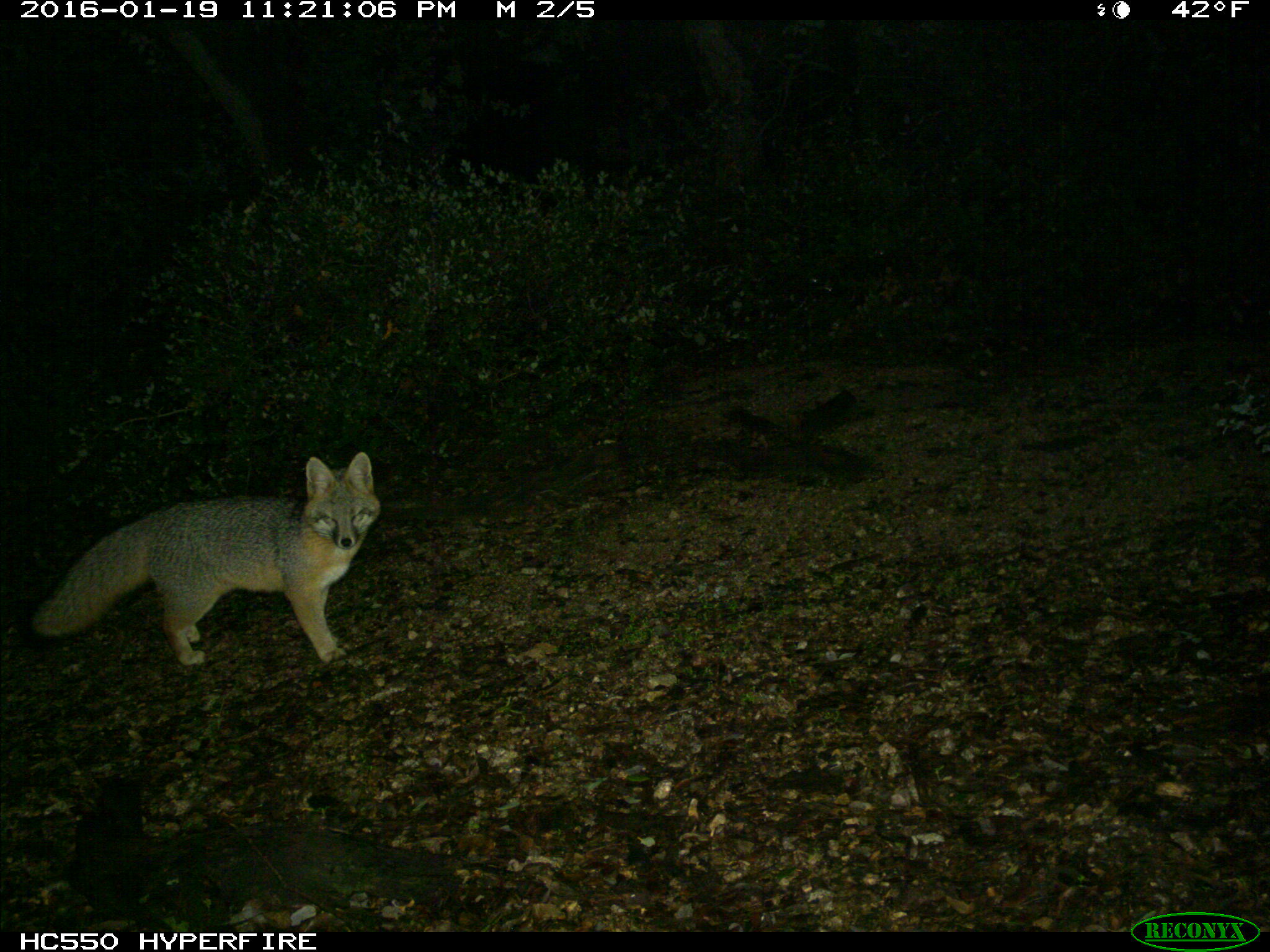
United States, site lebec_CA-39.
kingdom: Animalia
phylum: Chordata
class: Mammalia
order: Carnivora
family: Canidae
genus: Urocyon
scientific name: Urocyon cinereoargenteus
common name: gray fox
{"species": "Urocyon cinereoargenteus (gray fox)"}